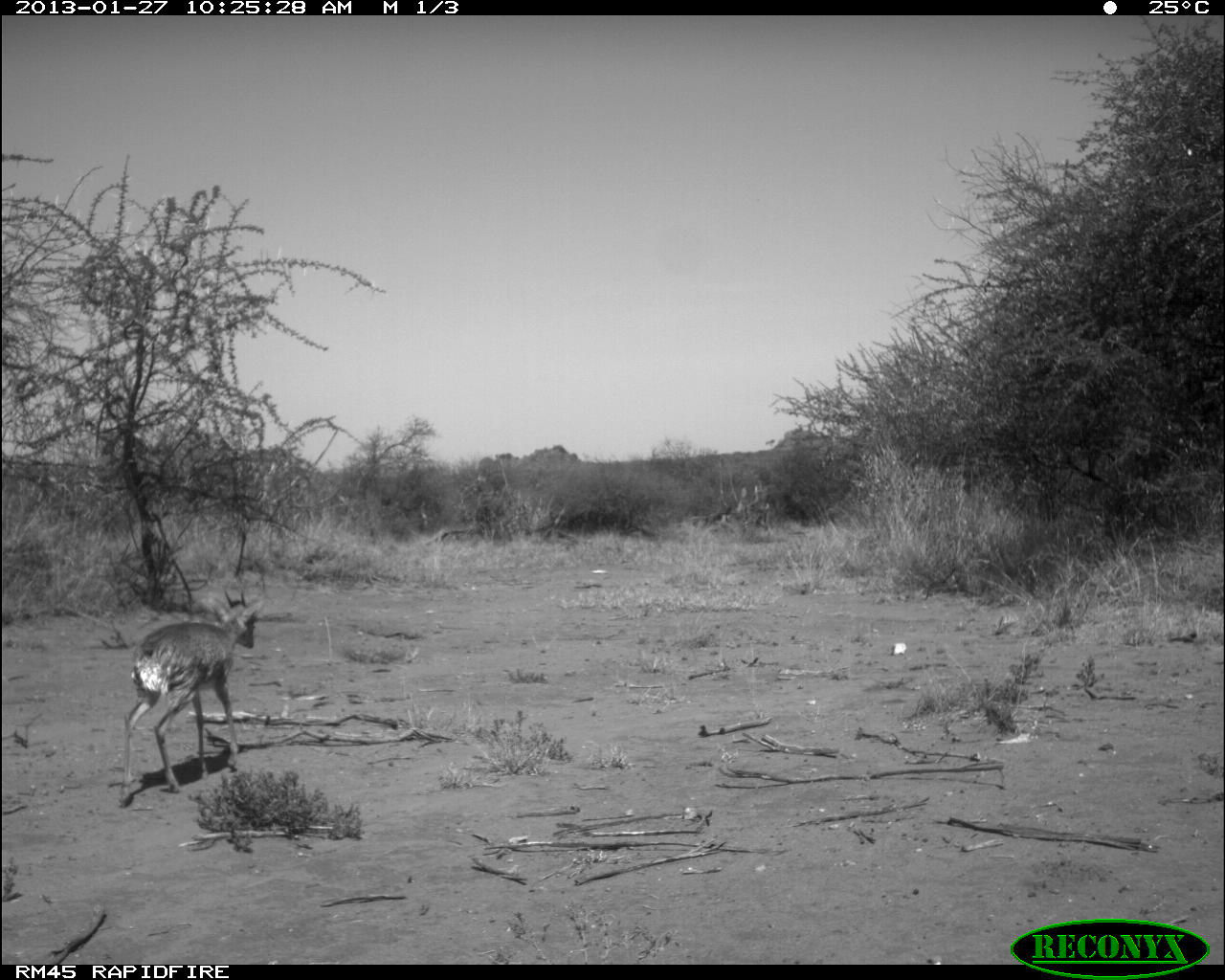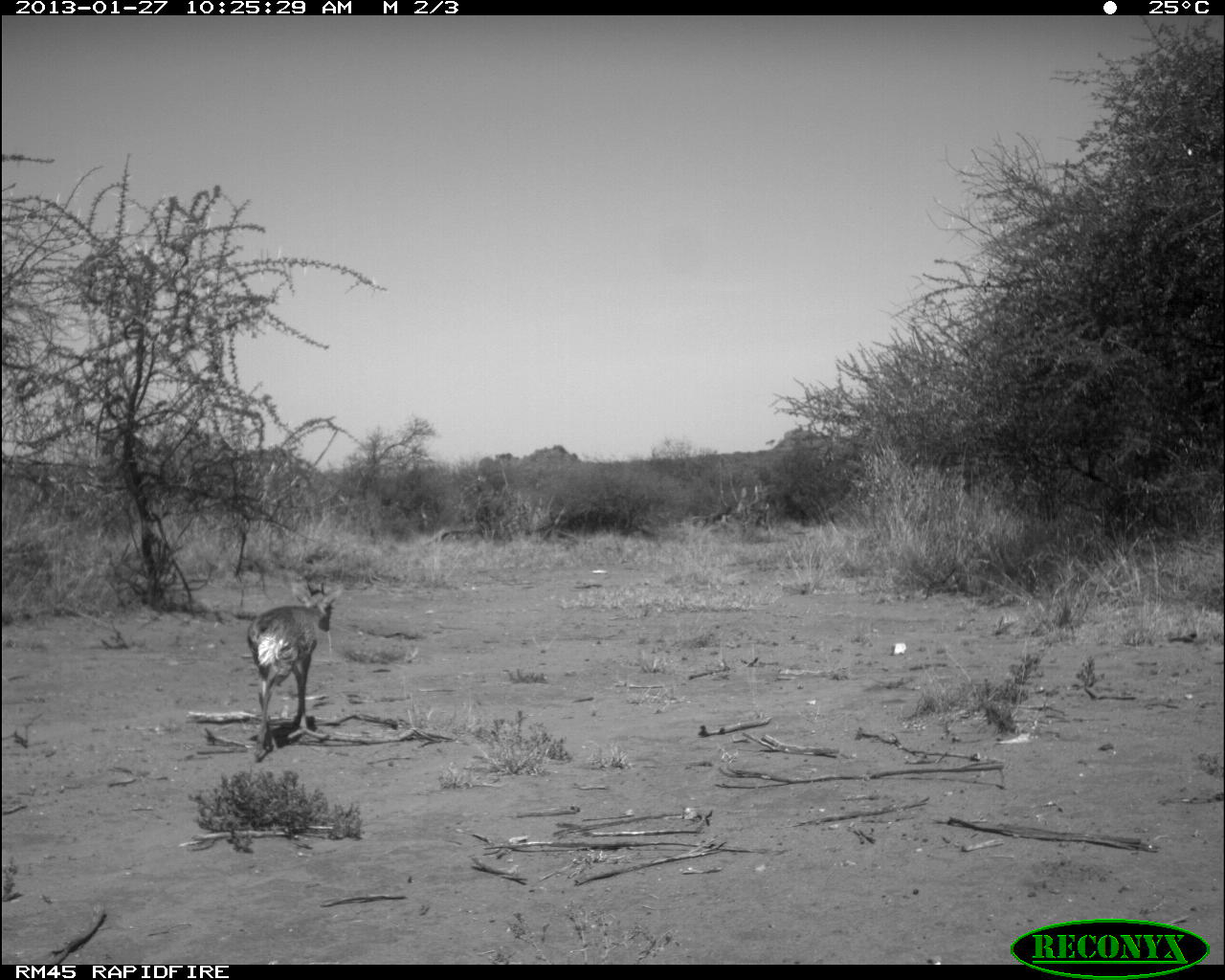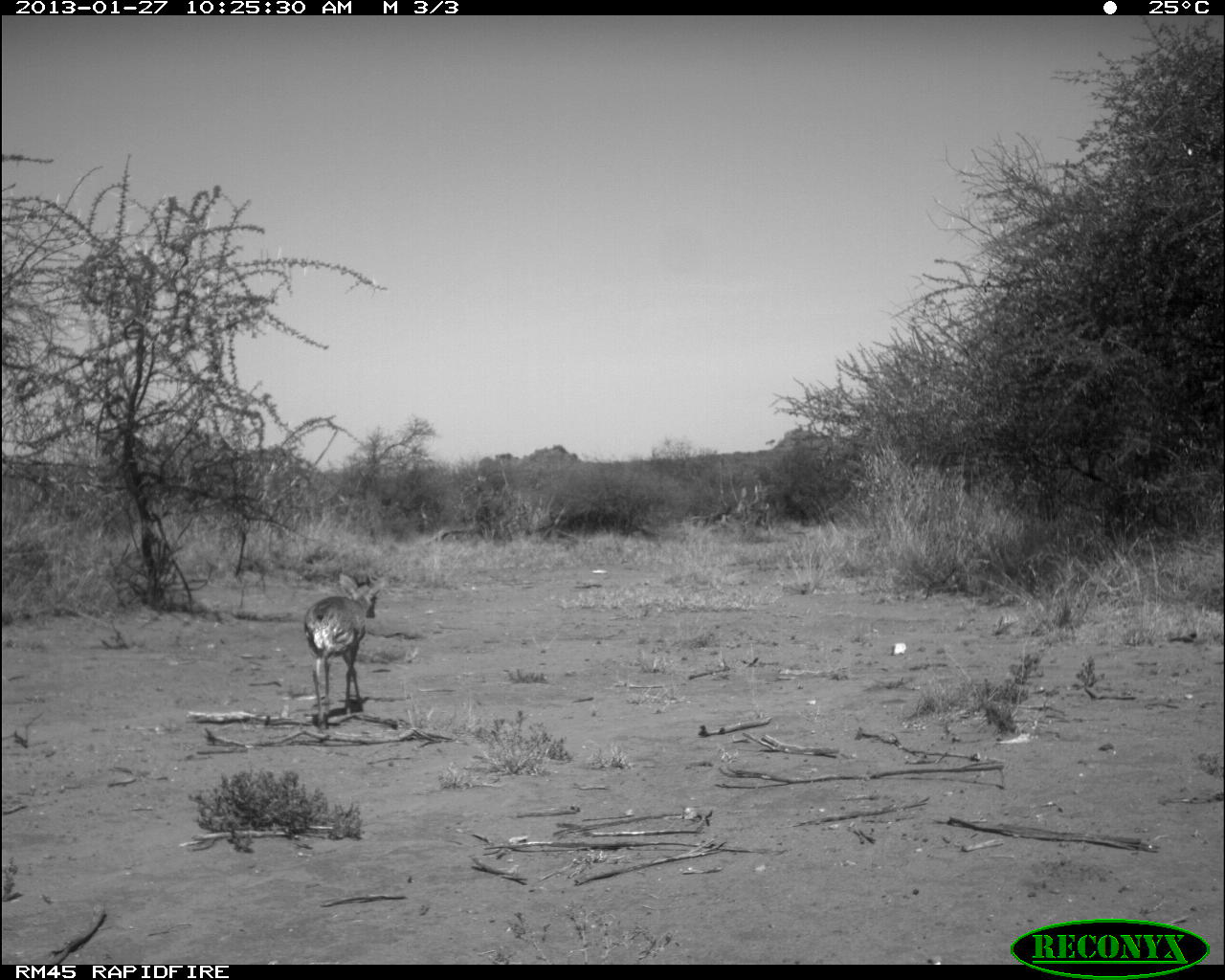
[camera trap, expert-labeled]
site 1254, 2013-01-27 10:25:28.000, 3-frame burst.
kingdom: Animalia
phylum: Chordata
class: Mammalia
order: Artiodactyla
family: Bovidae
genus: Madoqua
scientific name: Madoqua guentheri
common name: günther's dik-dik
Madoqua guentheri (günther's dik-dik), count 1.